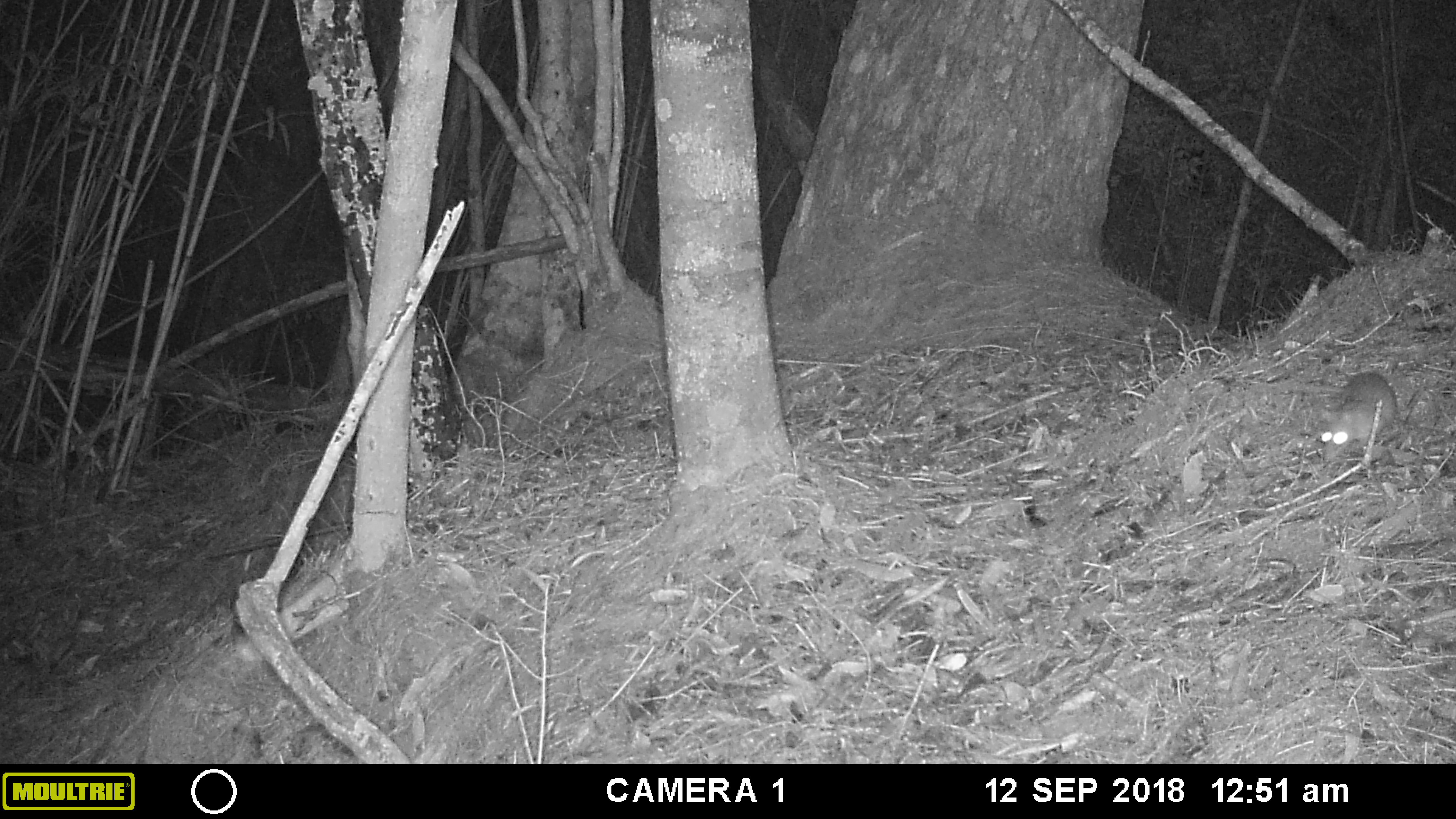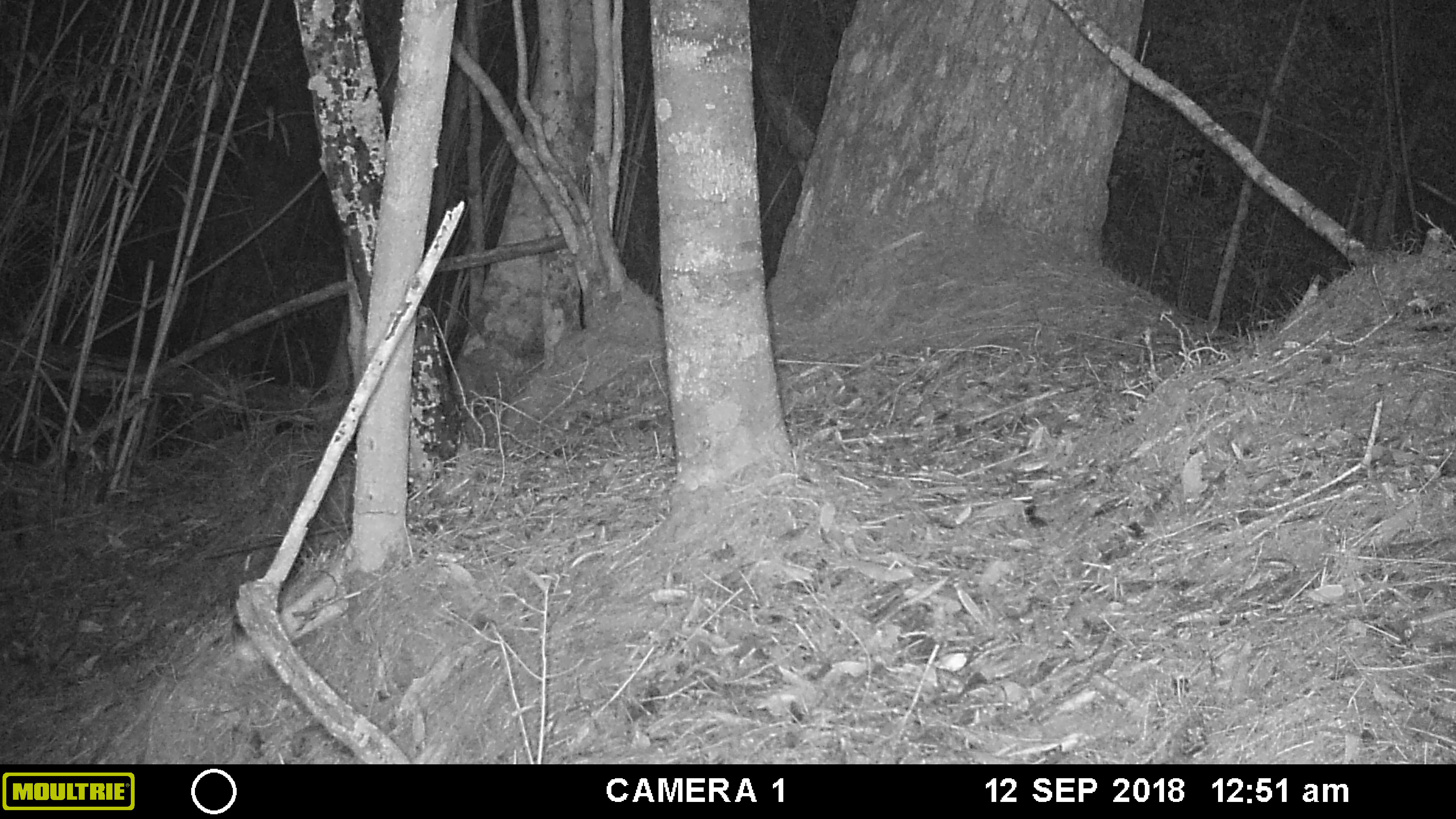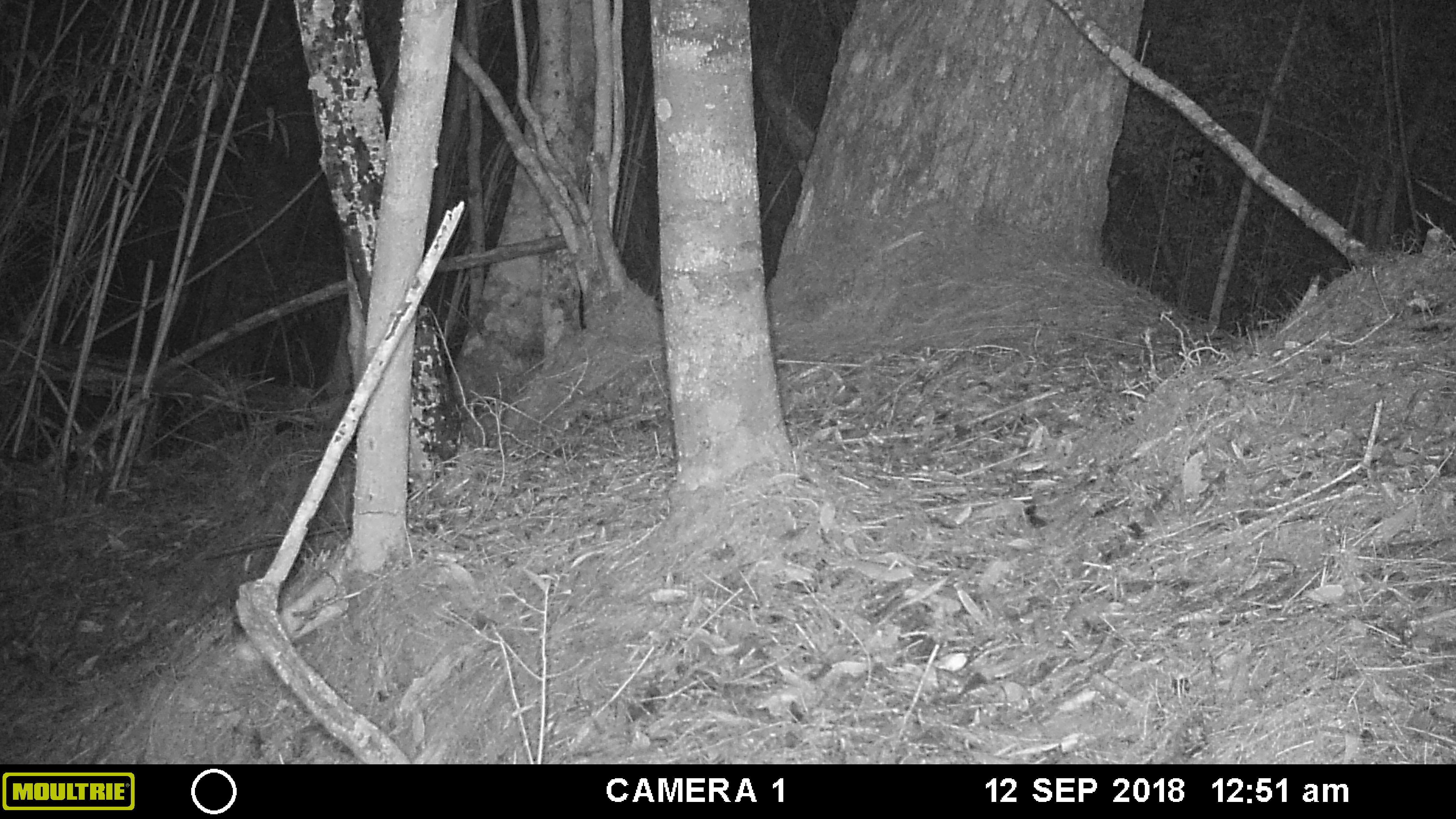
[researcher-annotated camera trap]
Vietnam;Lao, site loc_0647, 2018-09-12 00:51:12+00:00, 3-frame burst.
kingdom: Animalia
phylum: Chordata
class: Mammalia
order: Rodentia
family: Muridae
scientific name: Muridae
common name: old-world mice and rats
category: unidentified murid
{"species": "unidentified murid (old-world mice and rats) (Muridae)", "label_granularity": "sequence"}